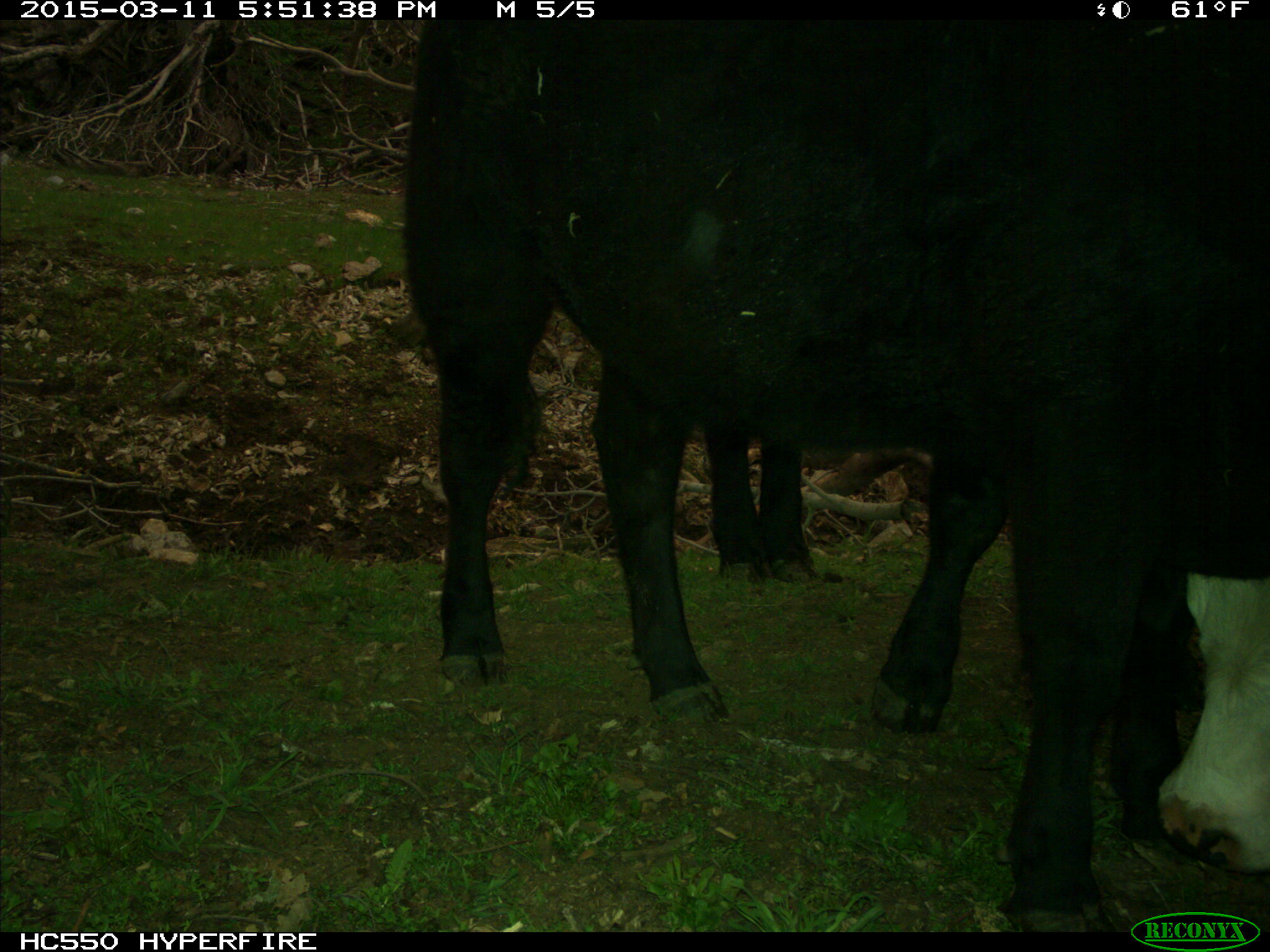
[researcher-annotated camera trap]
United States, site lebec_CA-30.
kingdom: Animalia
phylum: Chordata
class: Mammalia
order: Artiodactyla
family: Bovidae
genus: Bos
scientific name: Bos taurus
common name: domestic cow